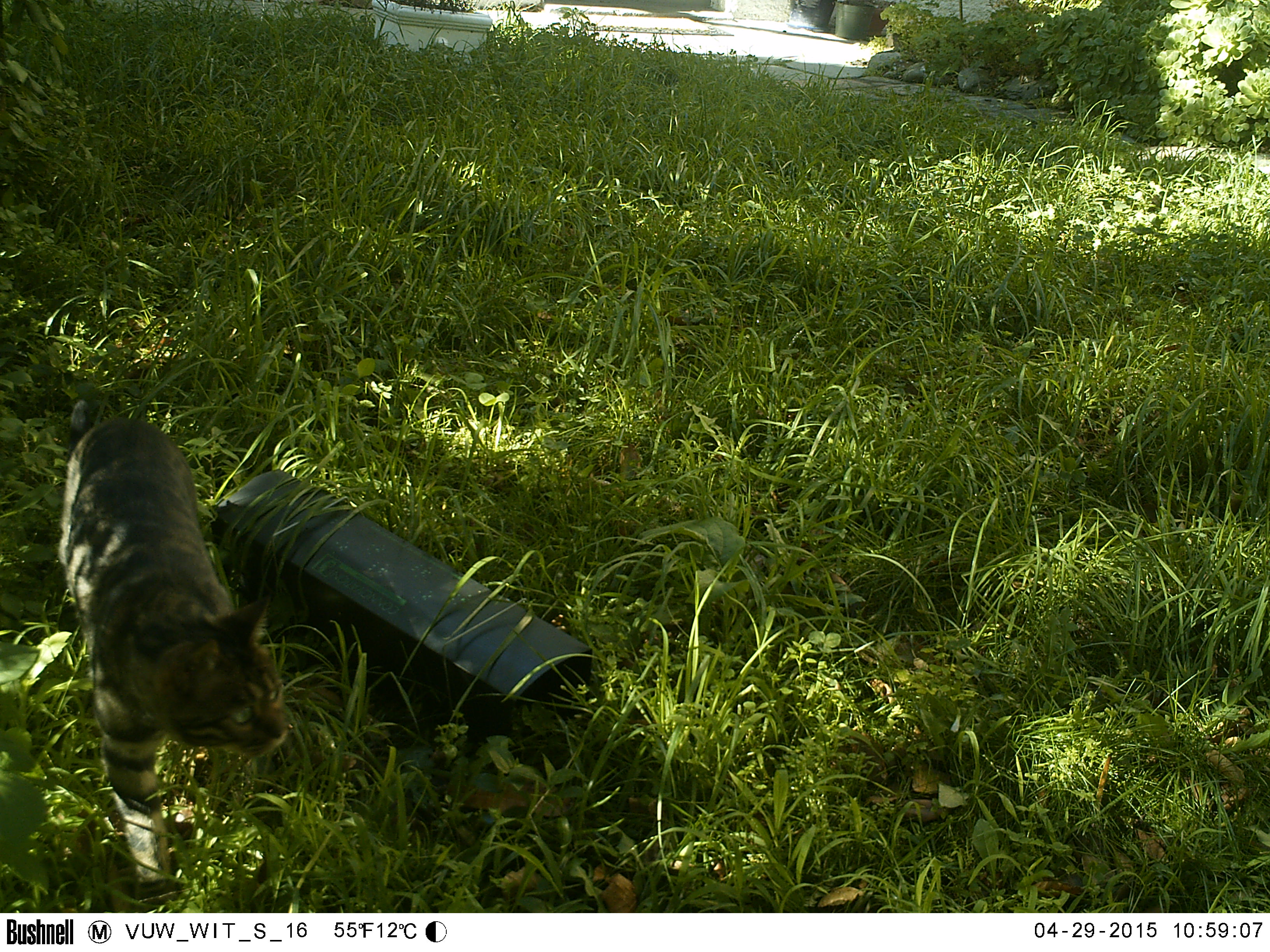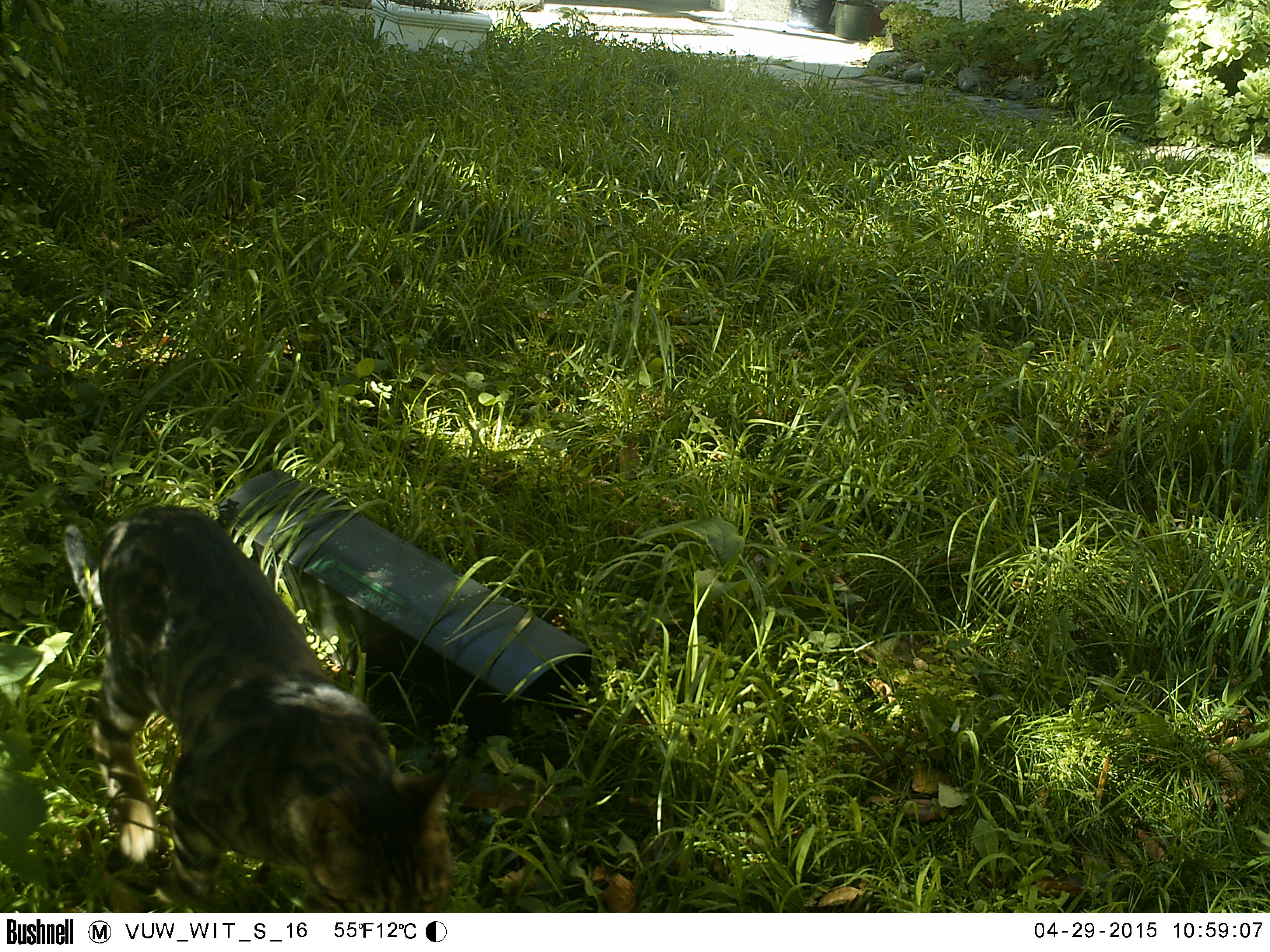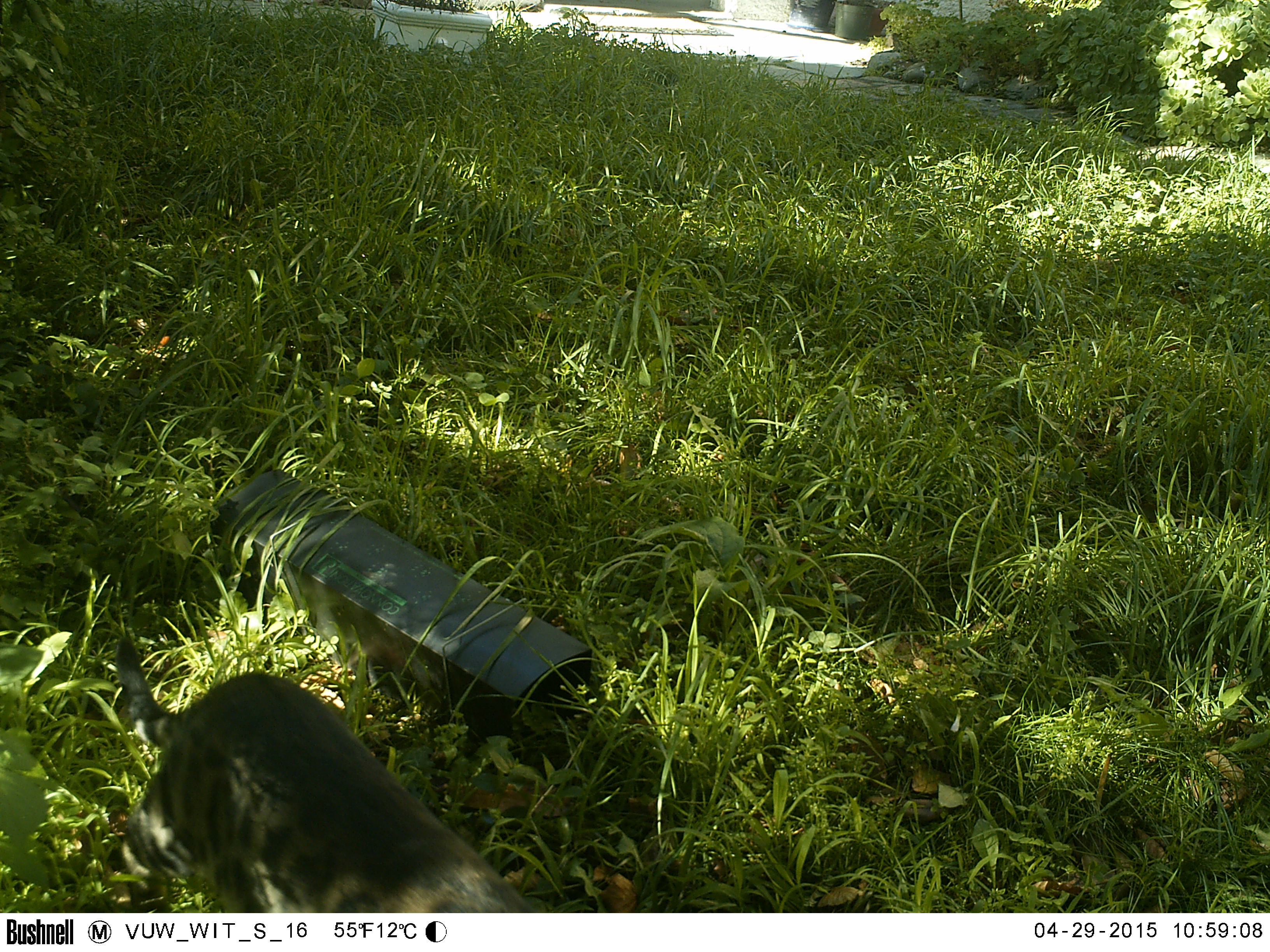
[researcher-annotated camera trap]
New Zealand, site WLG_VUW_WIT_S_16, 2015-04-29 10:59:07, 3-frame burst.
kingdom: Animalia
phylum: Chordata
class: Mammalia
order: Carnivora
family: Felidae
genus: Felis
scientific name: Felis catus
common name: domestic cat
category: cat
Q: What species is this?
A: Cat (domestic cat) (Felis catus).